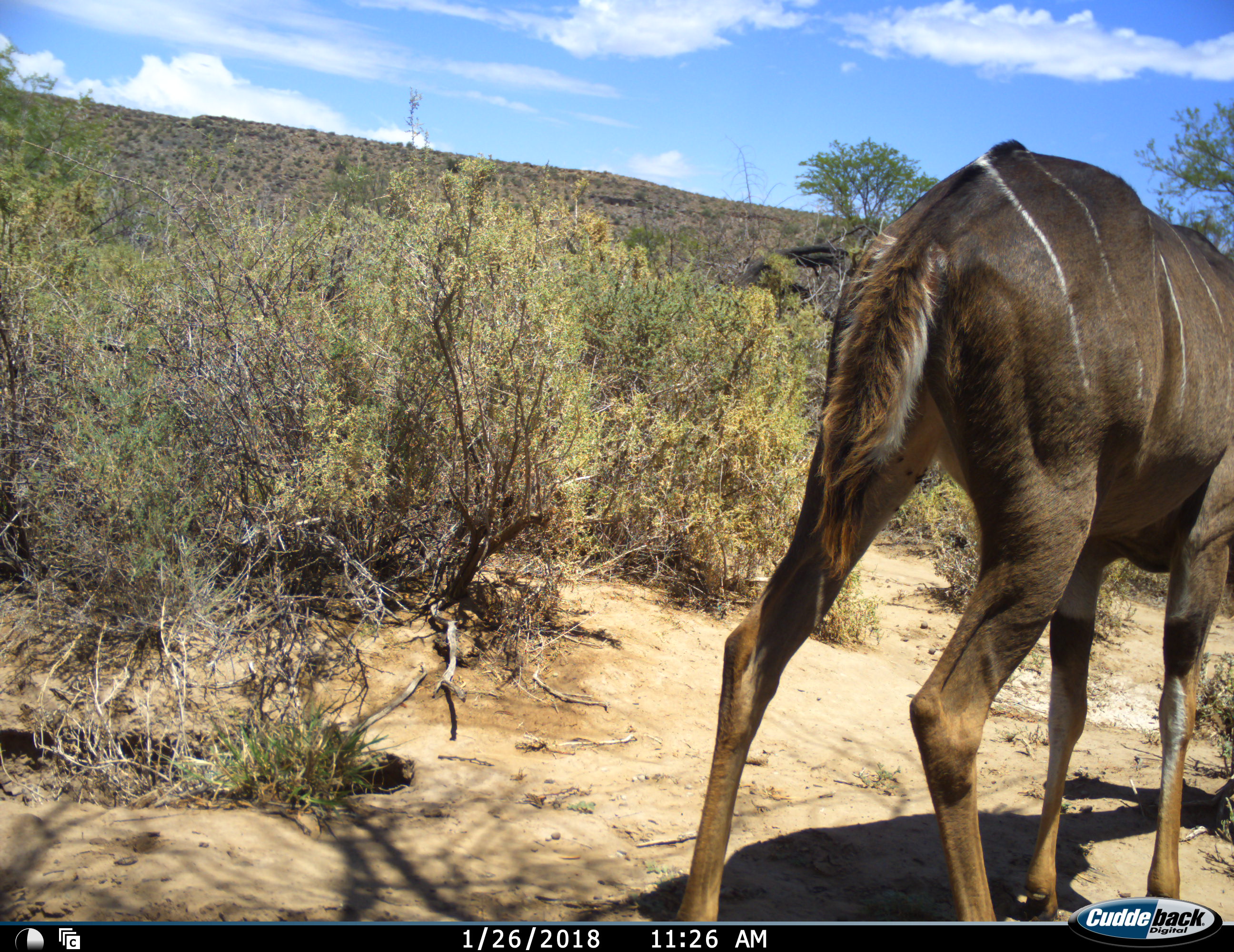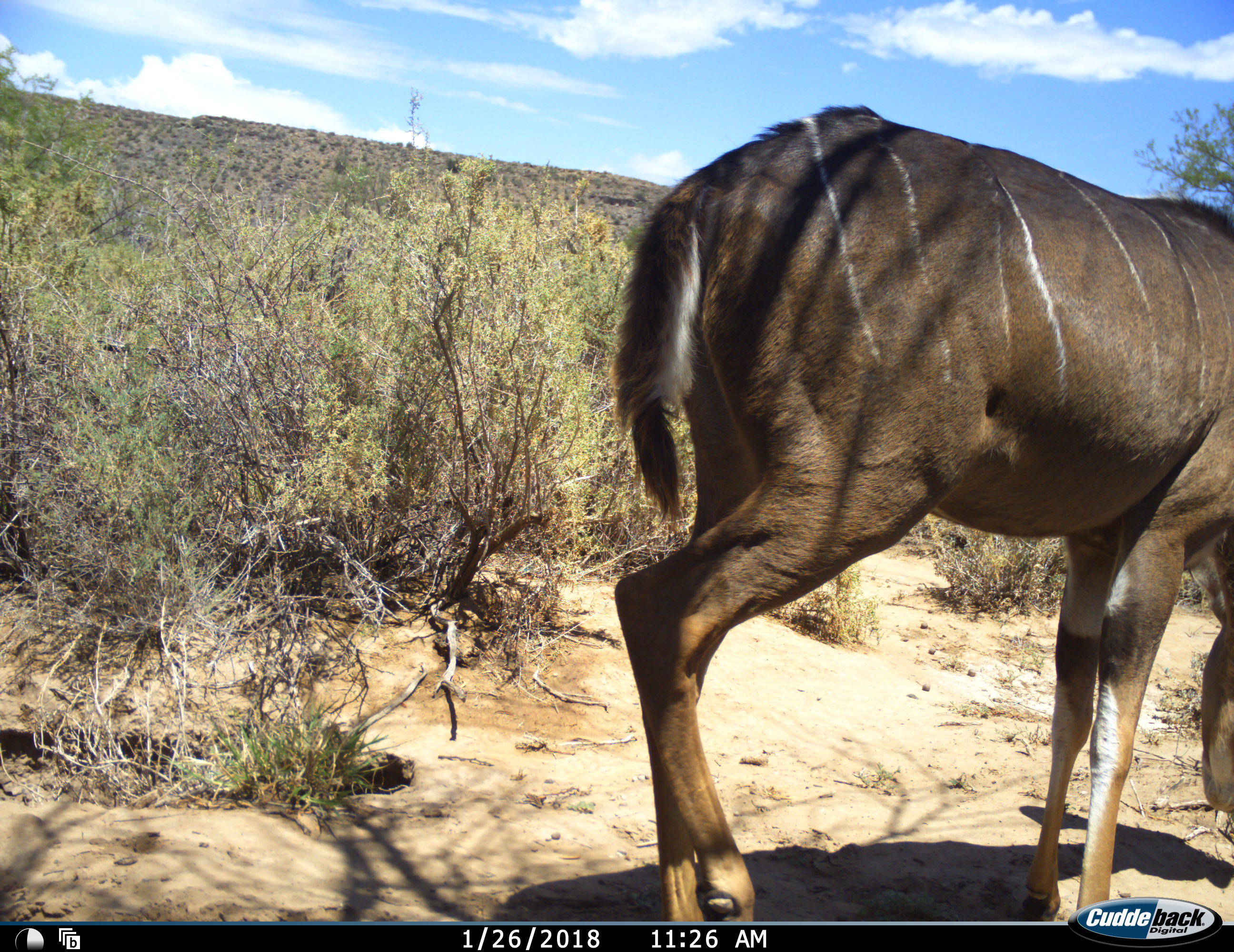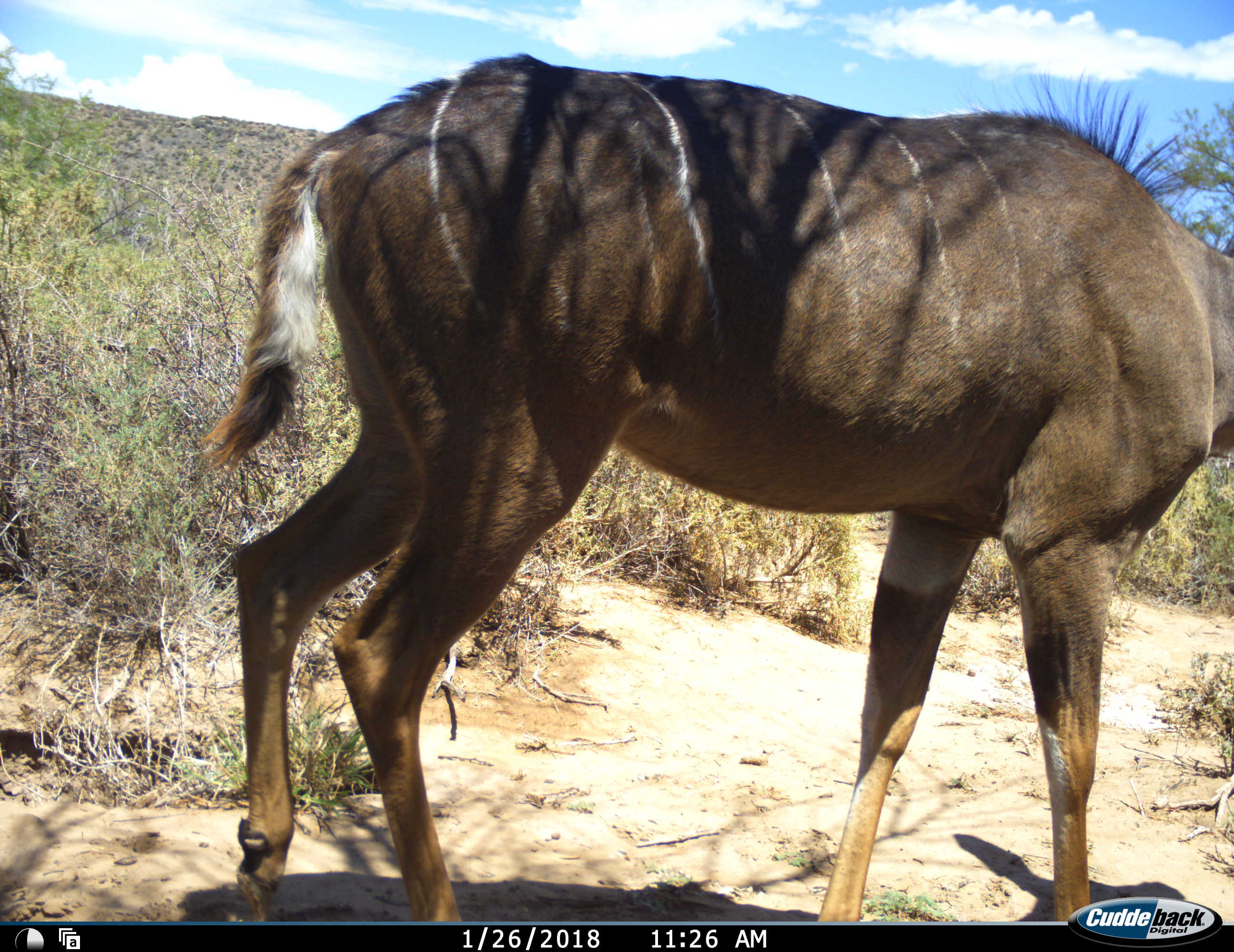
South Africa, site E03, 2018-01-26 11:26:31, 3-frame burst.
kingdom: Animalia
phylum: Chordata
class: Mammalia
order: Artiodactyla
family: Bovidae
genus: Tragelaphus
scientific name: Tragelaphus strepsiceros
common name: greater kudu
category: kudu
Kudu (greater kudu) (Tragelaphus strepsiceros), count 1. Behavior (volunteer vote fractions): standing 11%, resting 0%, moving 89%, interacting 0%. Young present (vote fraction): 11%. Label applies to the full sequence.